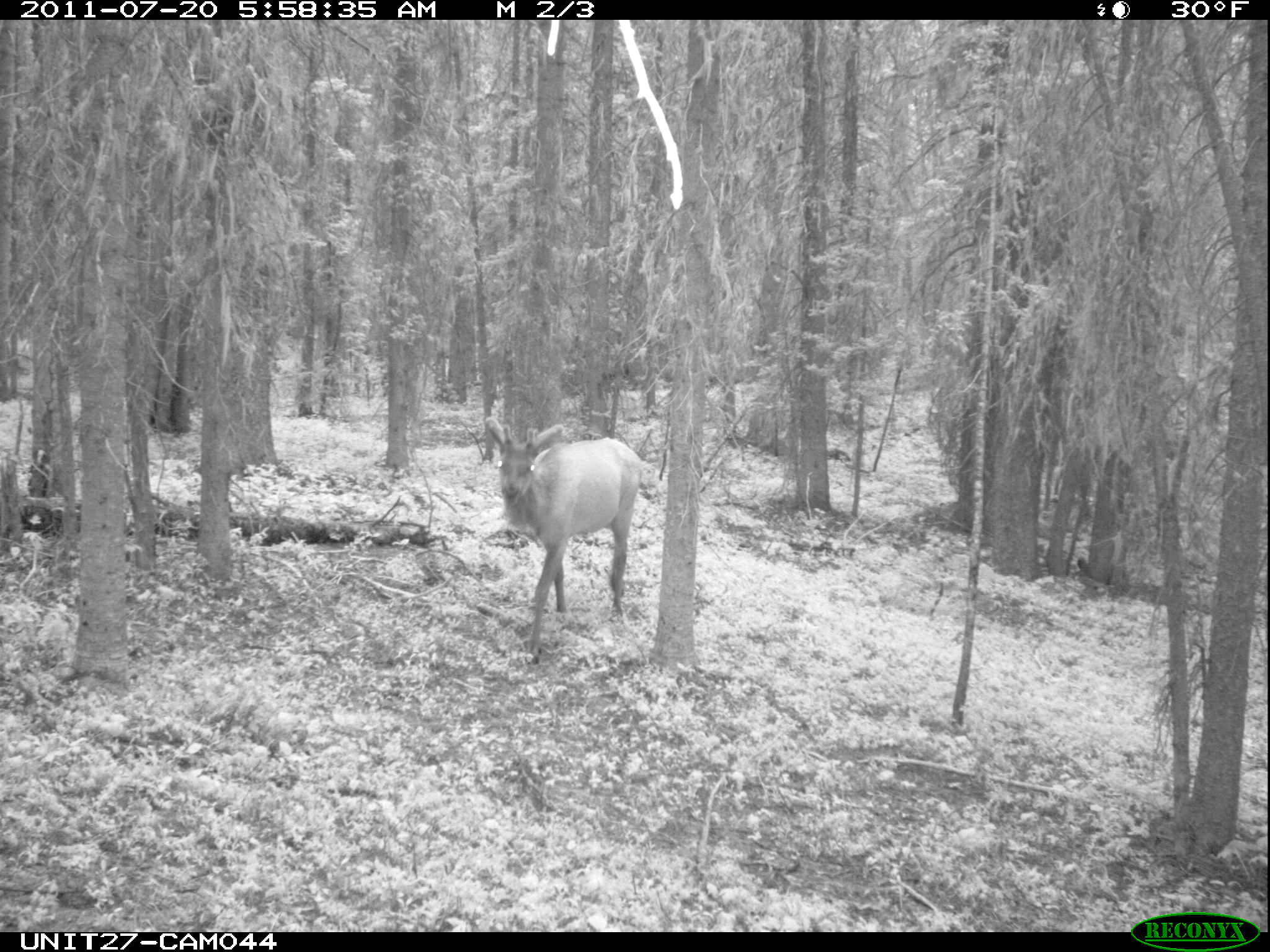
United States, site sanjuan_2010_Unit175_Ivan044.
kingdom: Animalia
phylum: Chordata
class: Mammalia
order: Artiodactyla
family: Cervidae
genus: Cervus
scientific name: Cervus elaphus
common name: red deer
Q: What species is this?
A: Cervus elaphus (red deer).